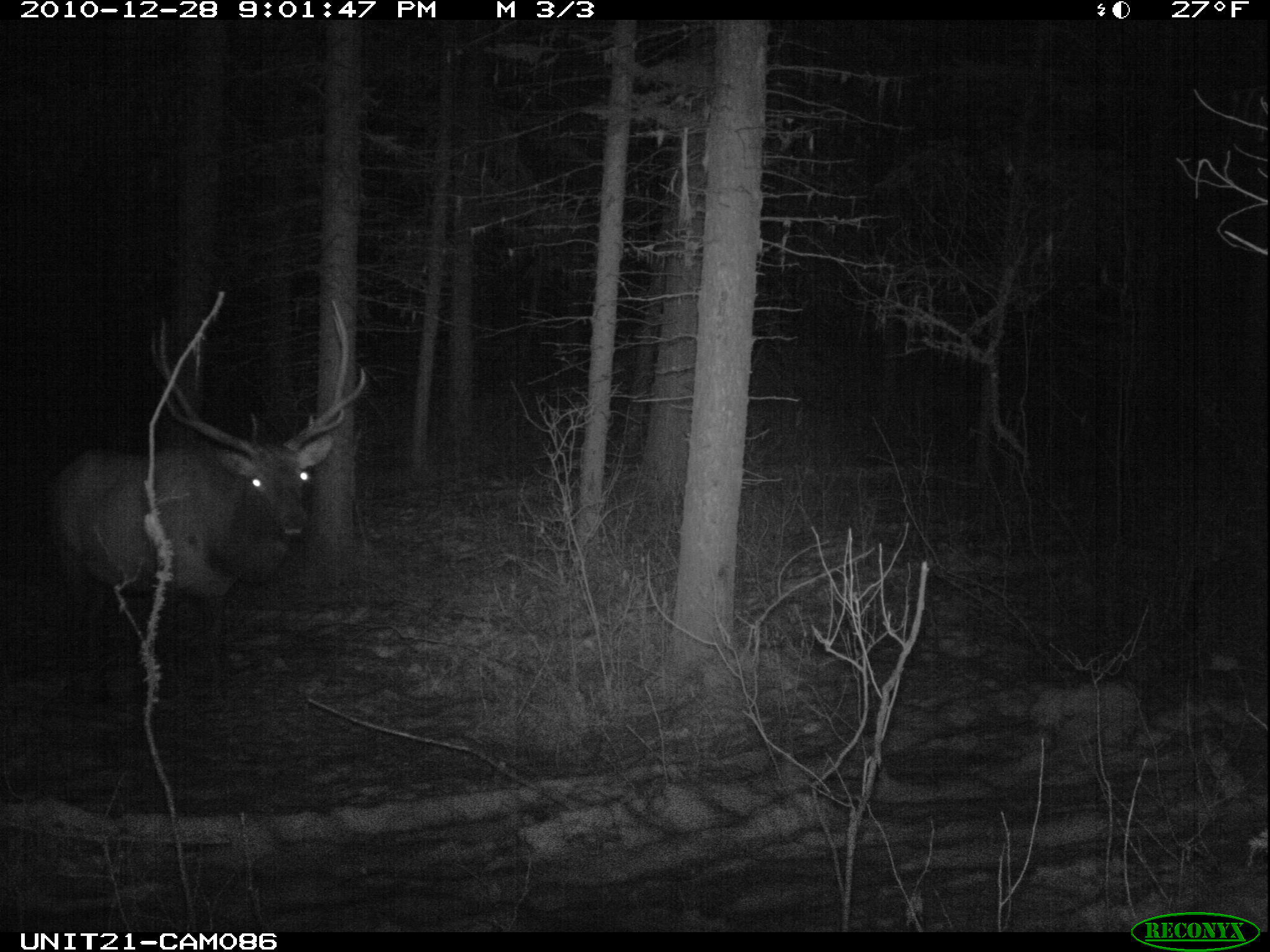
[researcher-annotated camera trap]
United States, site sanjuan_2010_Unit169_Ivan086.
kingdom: Animalia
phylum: Chordata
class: Mammalia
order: Artiodactyla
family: Cervidae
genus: Cervus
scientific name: Cervus elaphus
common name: red deer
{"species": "Cervus elaphus (red deer)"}